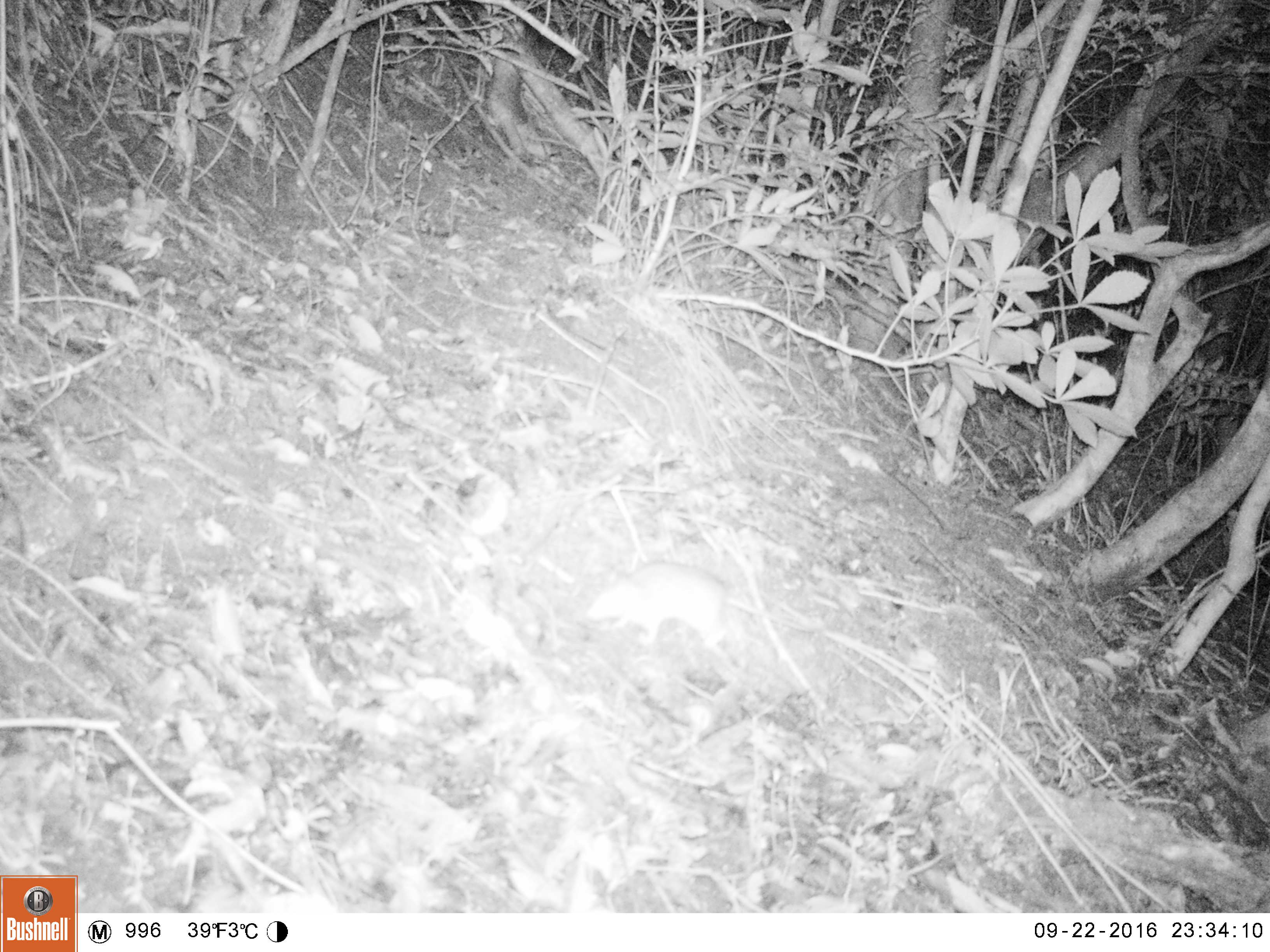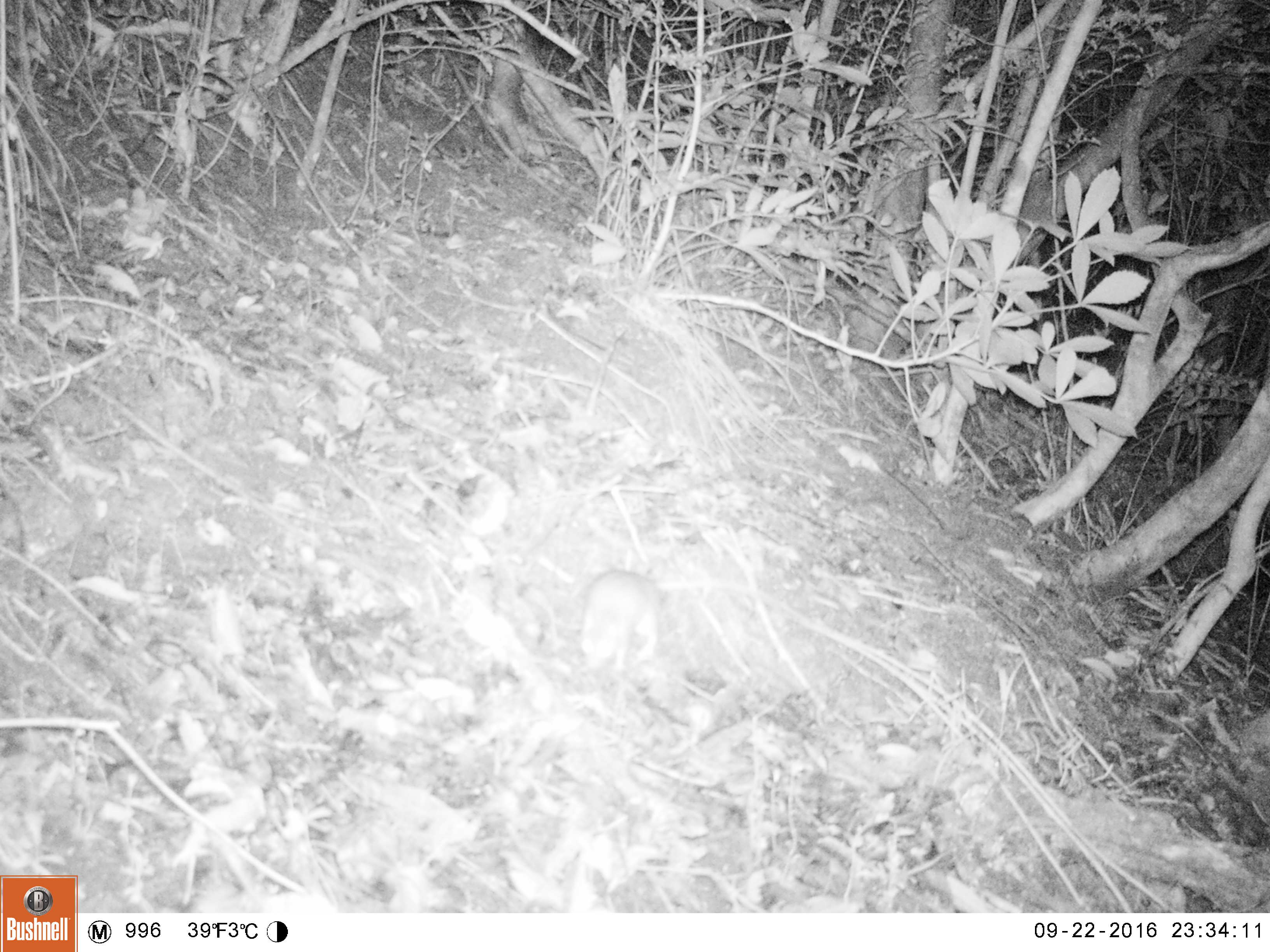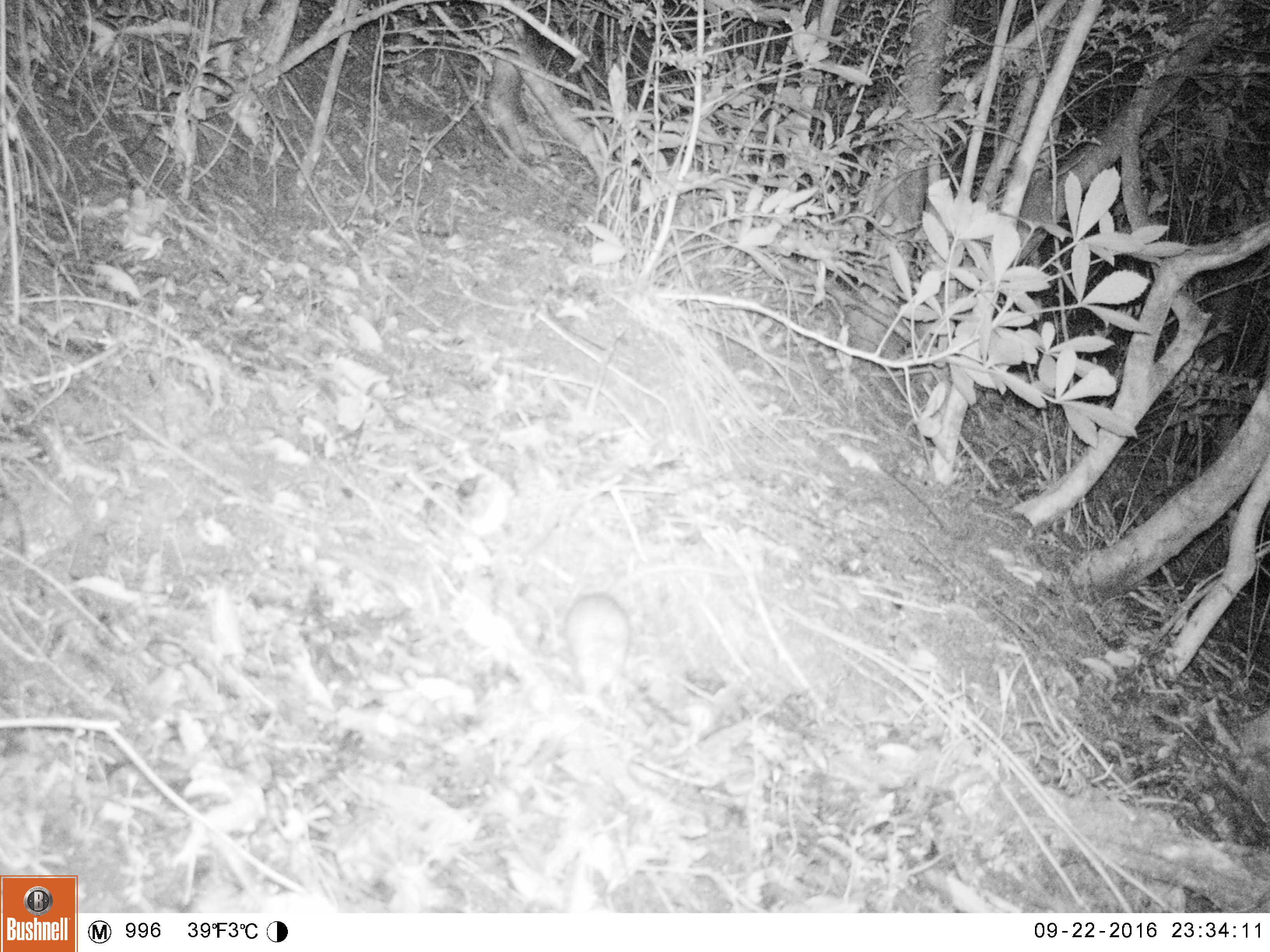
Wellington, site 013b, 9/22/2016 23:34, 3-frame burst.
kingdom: Animalia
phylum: Chordata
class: Mammalia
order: Rodentia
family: Muridae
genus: Rattus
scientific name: Rattus rattus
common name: ship rat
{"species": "ship rat (Rattus rattus)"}